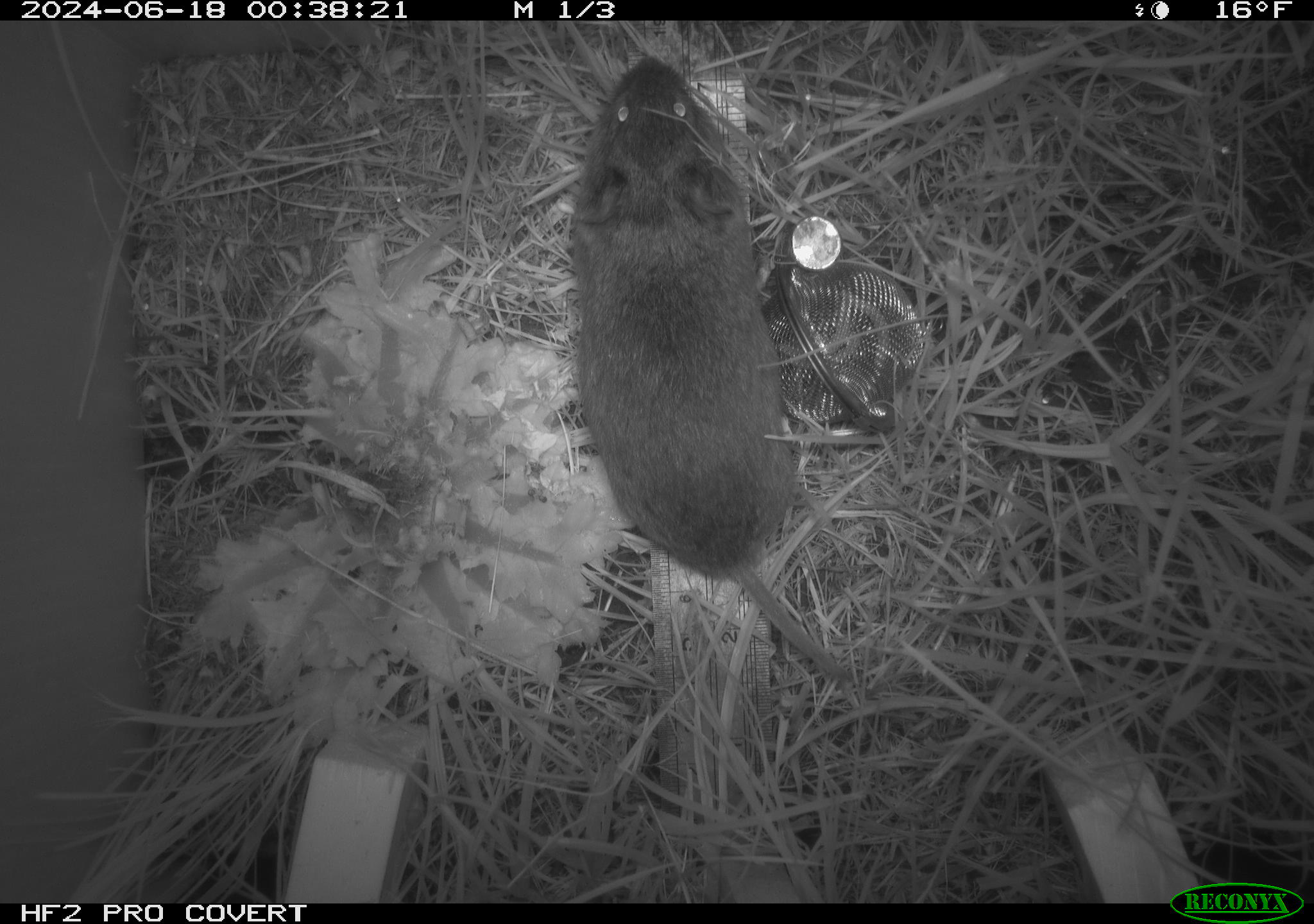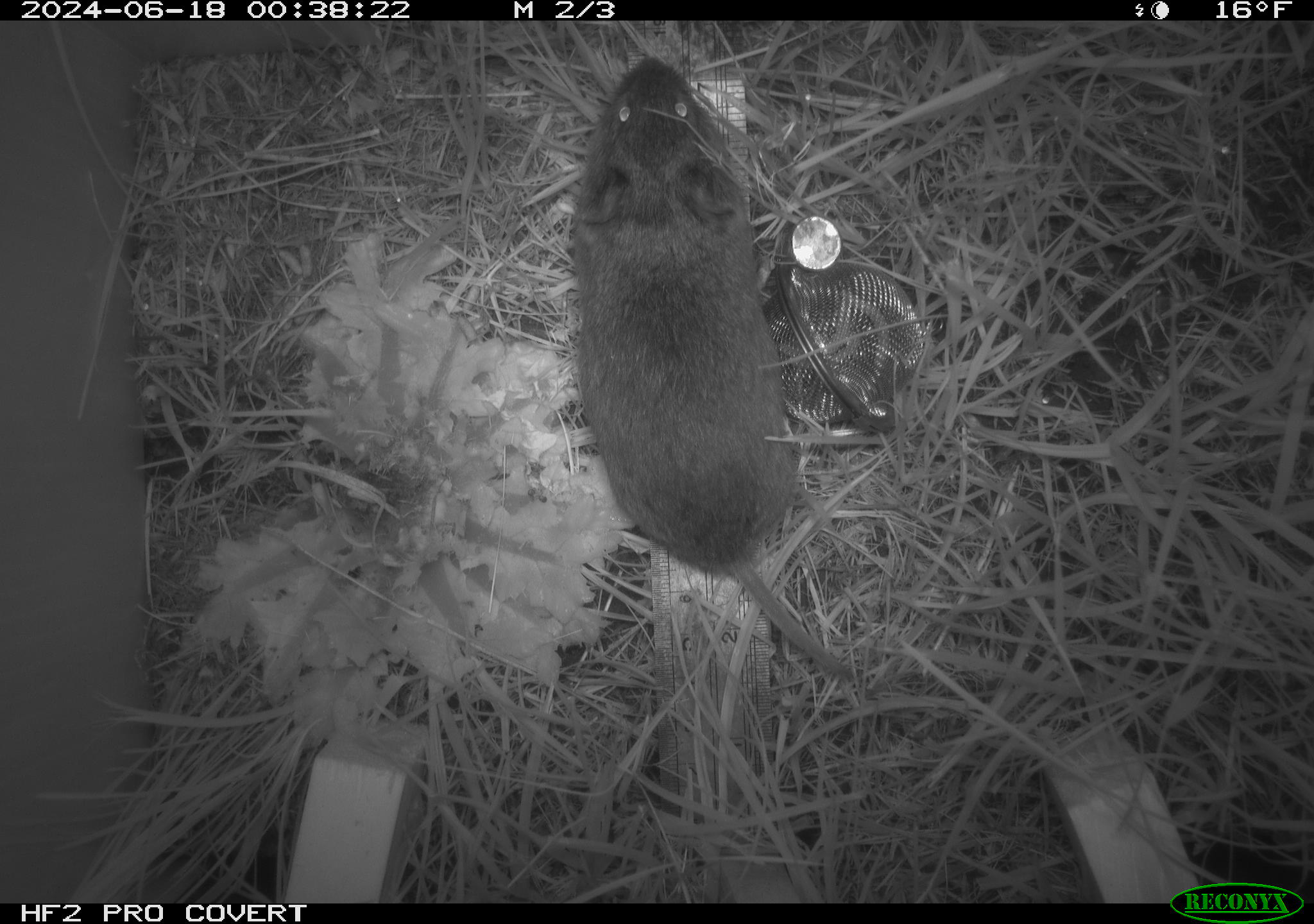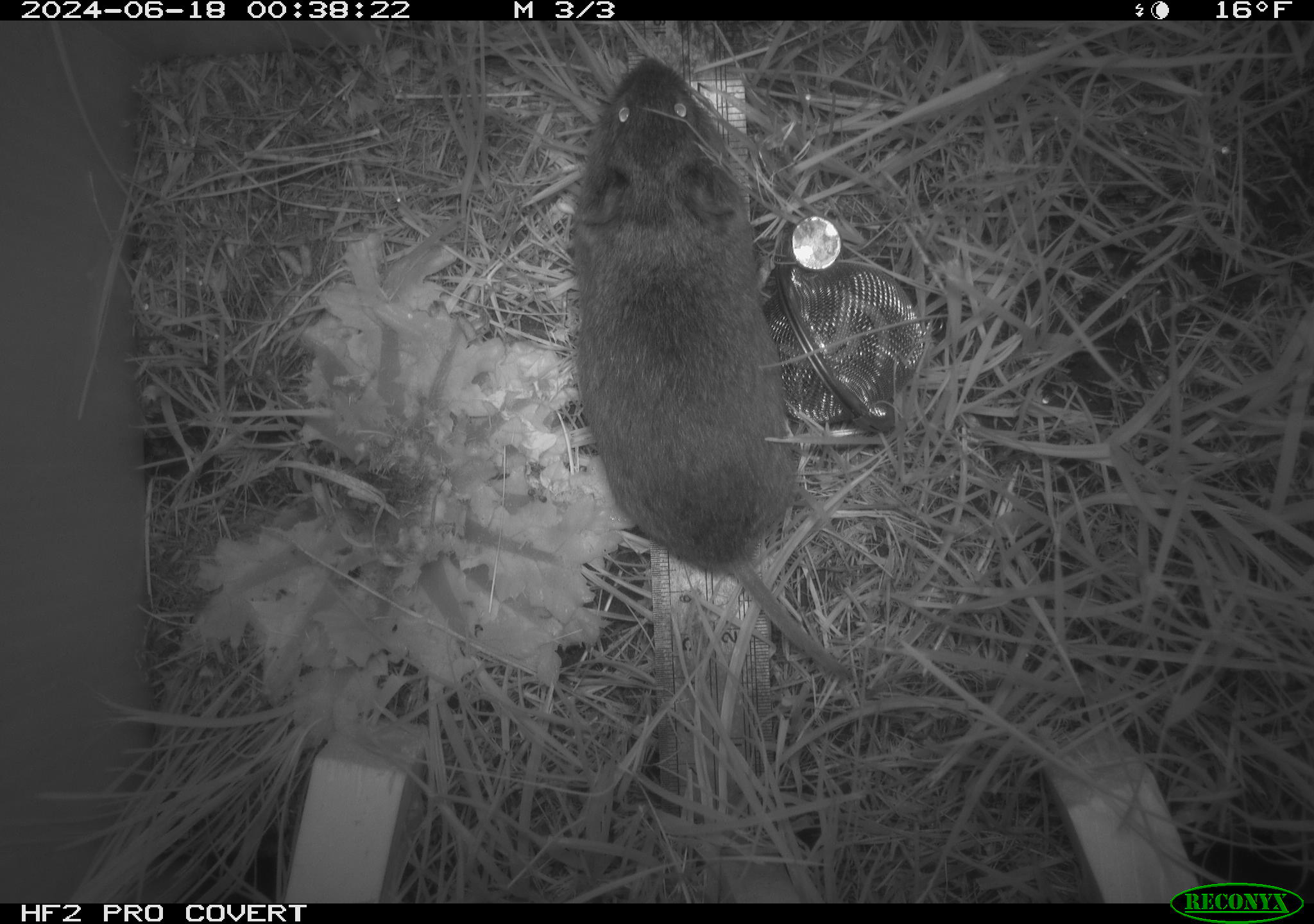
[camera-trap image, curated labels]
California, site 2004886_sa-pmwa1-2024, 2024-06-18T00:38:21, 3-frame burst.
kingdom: Animalia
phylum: Chordata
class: Mammalia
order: Rodentia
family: Cricetidae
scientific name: Arvicolinae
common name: voles, lemmings, and muskrats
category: arvicolinae subfamily